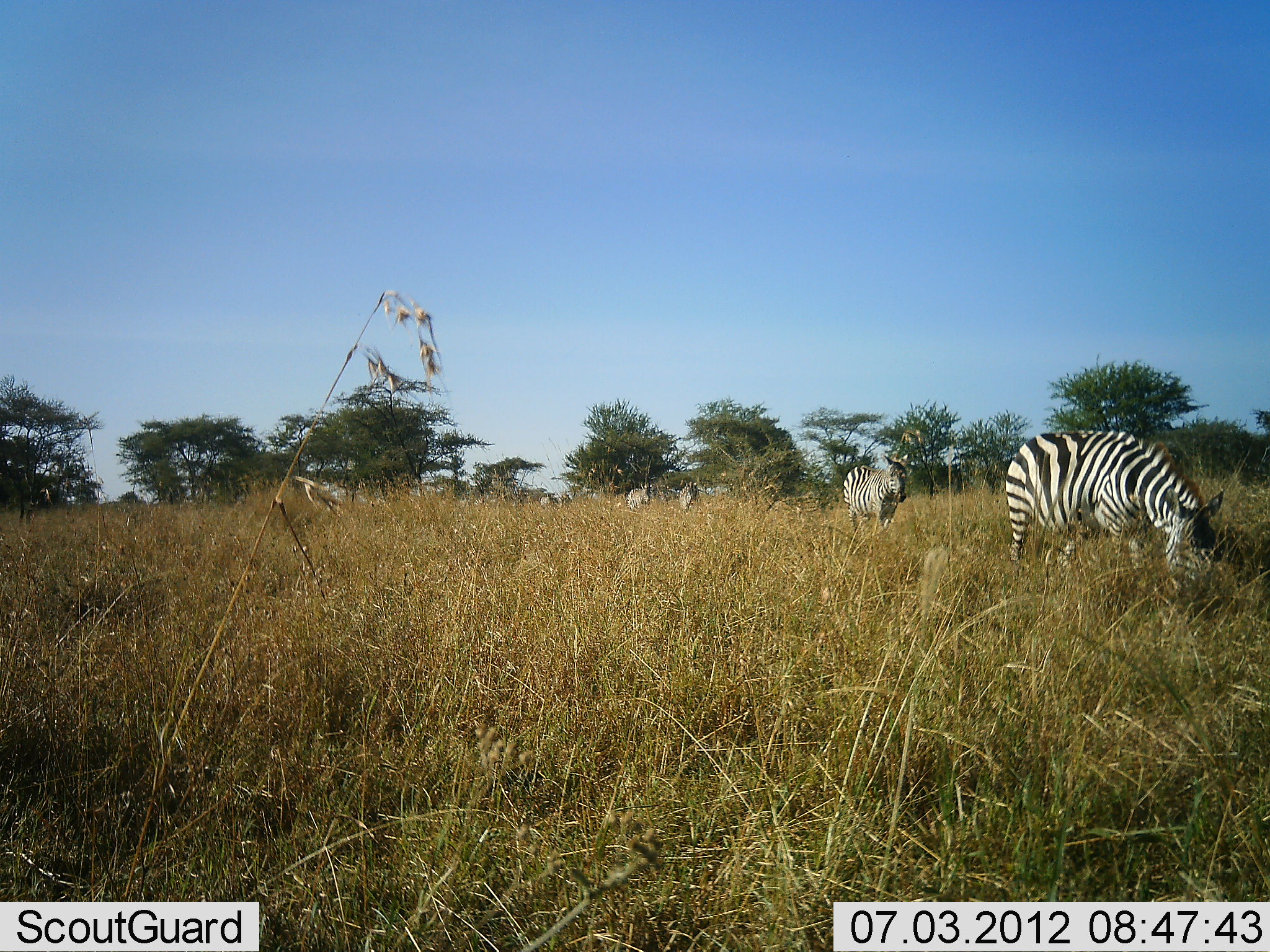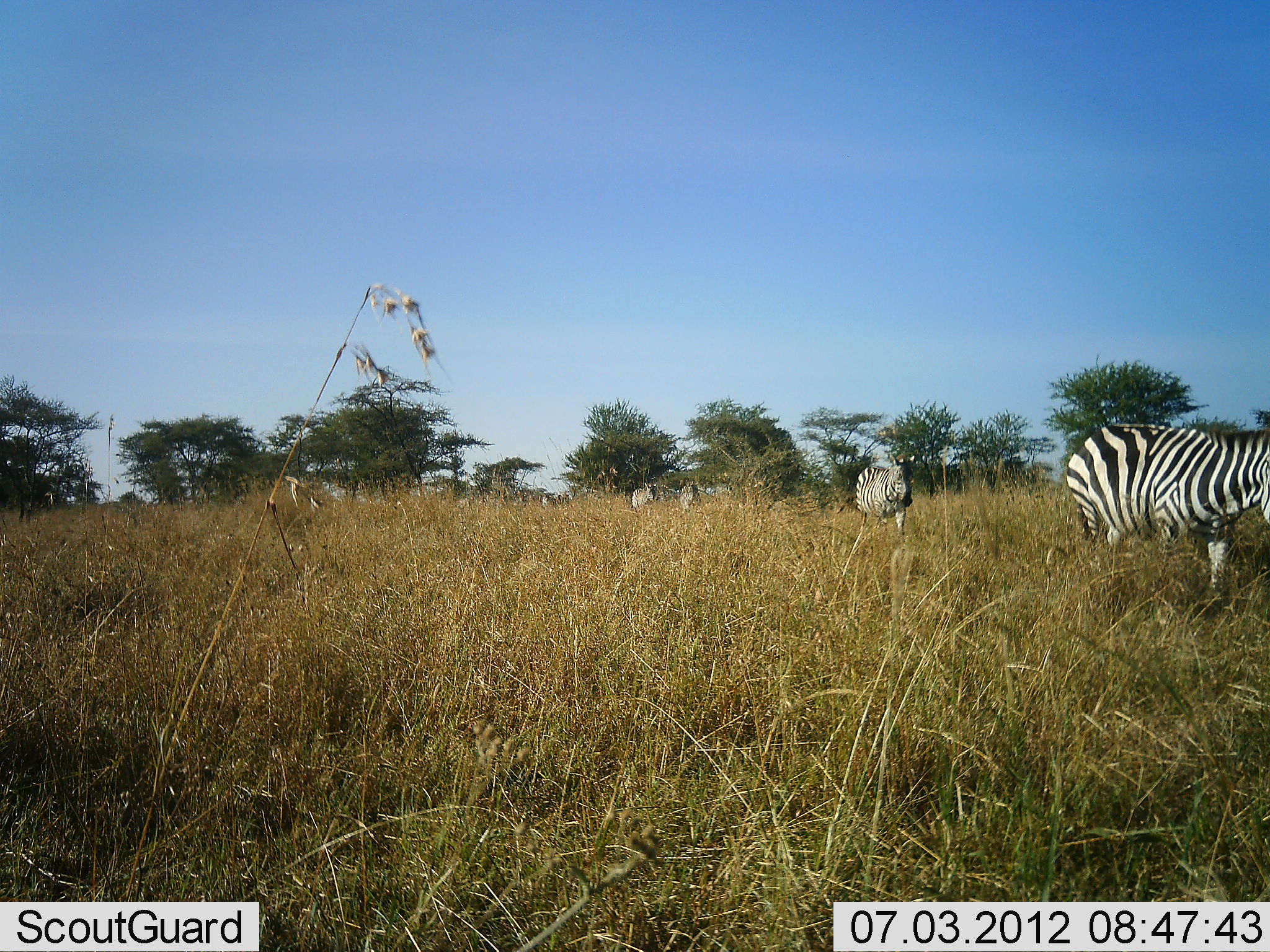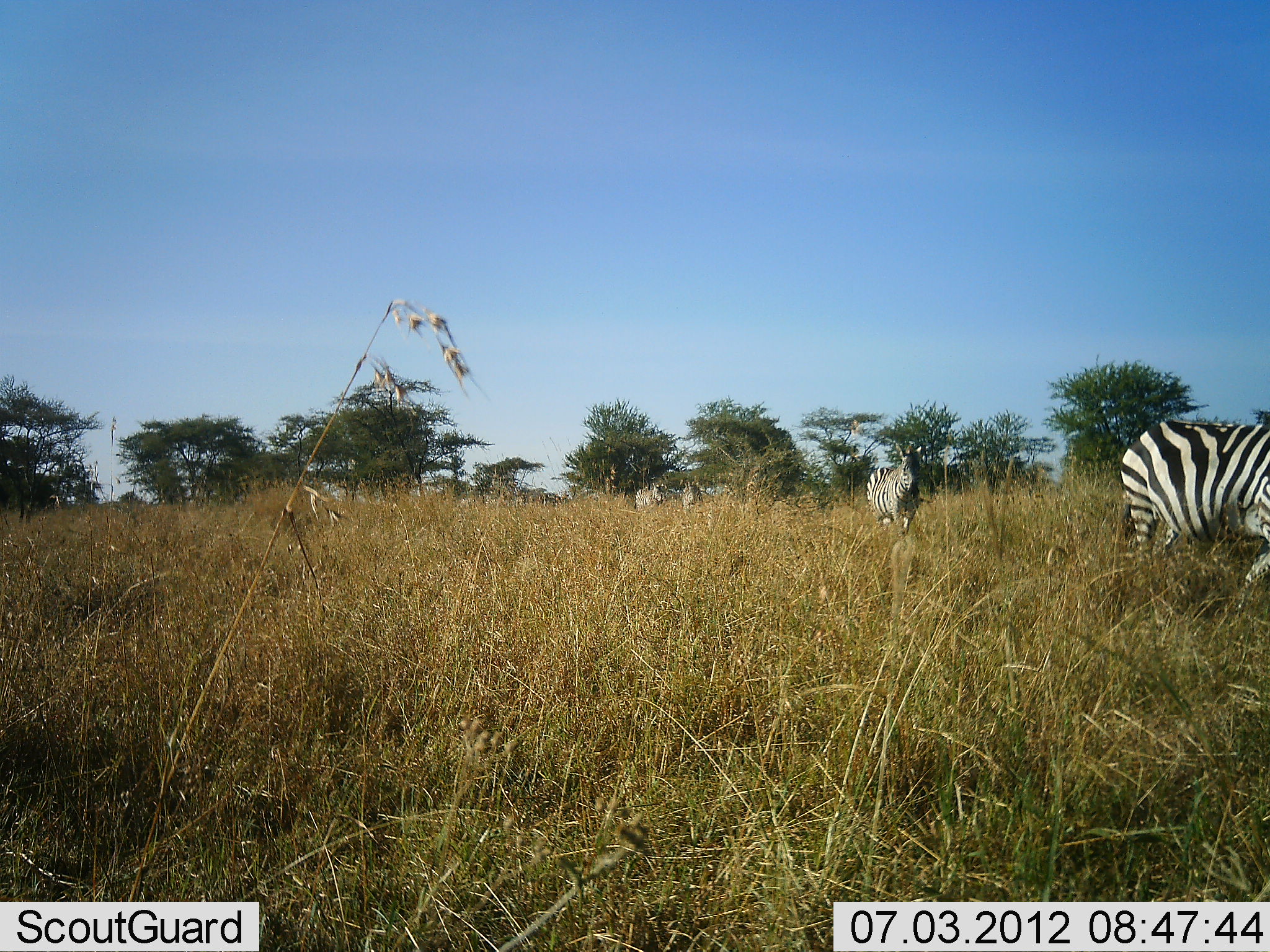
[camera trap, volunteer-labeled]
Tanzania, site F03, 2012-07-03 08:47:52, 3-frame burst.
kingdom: Animalia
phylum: Chordata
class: Mammalia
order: Perissodactyla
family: Equidae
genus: Equus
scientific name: Equus quagga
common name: plains zebra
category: zebra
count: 5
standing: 10%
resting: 0%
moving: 100%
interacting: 0%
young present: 0%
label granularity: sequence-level